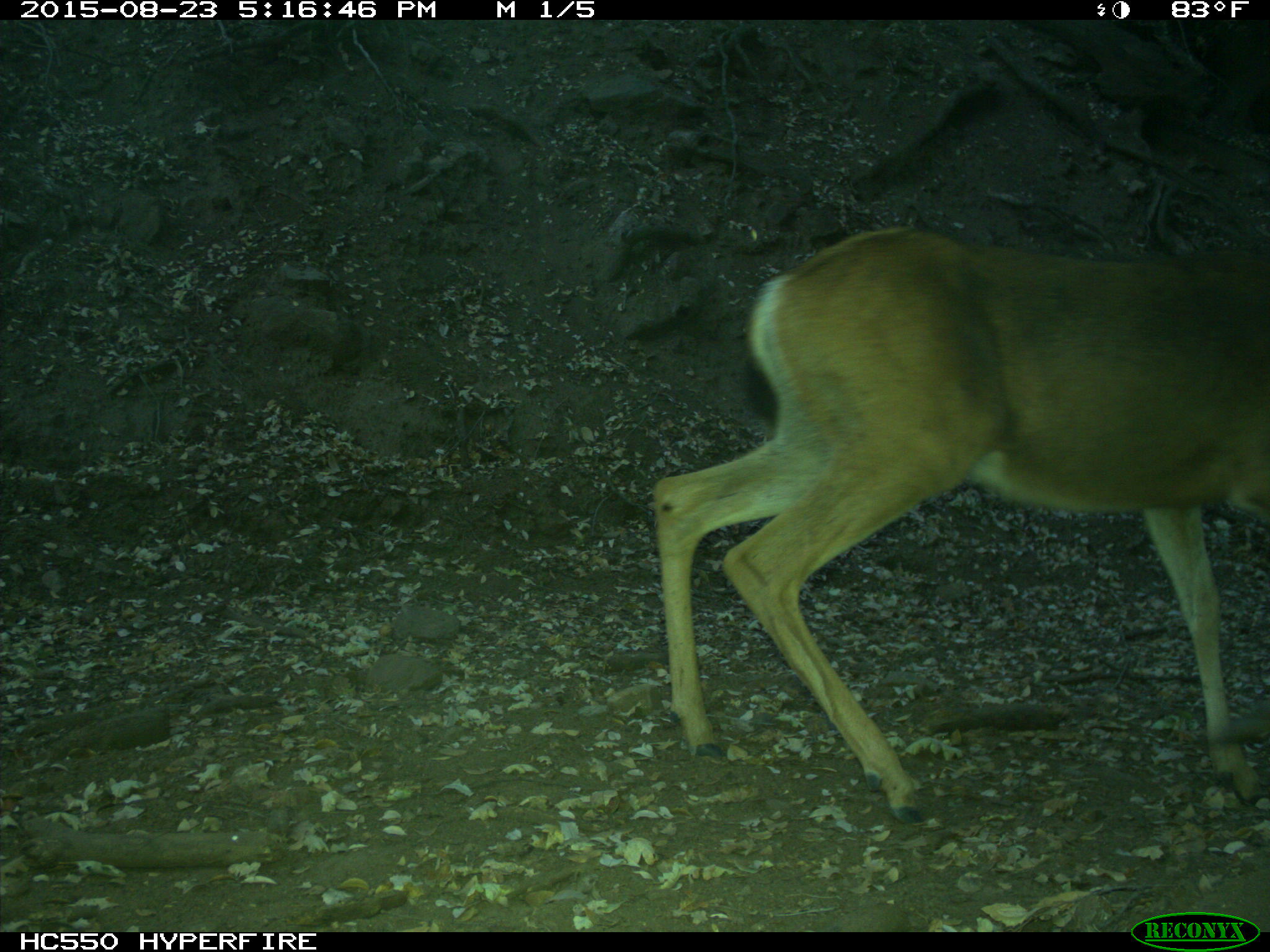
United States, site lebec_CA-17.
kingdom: Animalia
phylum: Chordata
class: Mammalia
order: Artiodactyla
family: Cervidae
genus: Odocoileus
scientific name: Odocoileus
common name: deer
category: unidentified deer